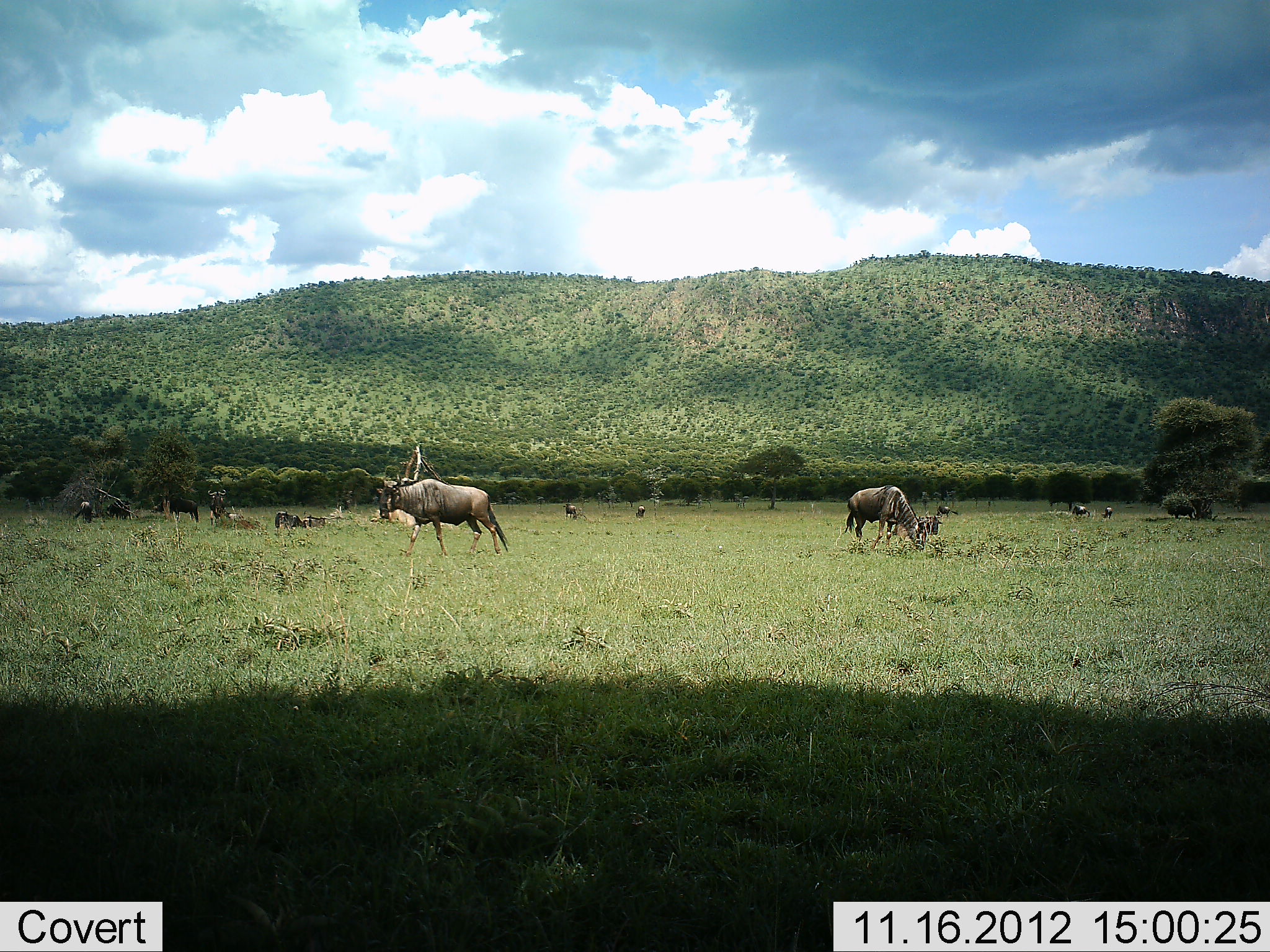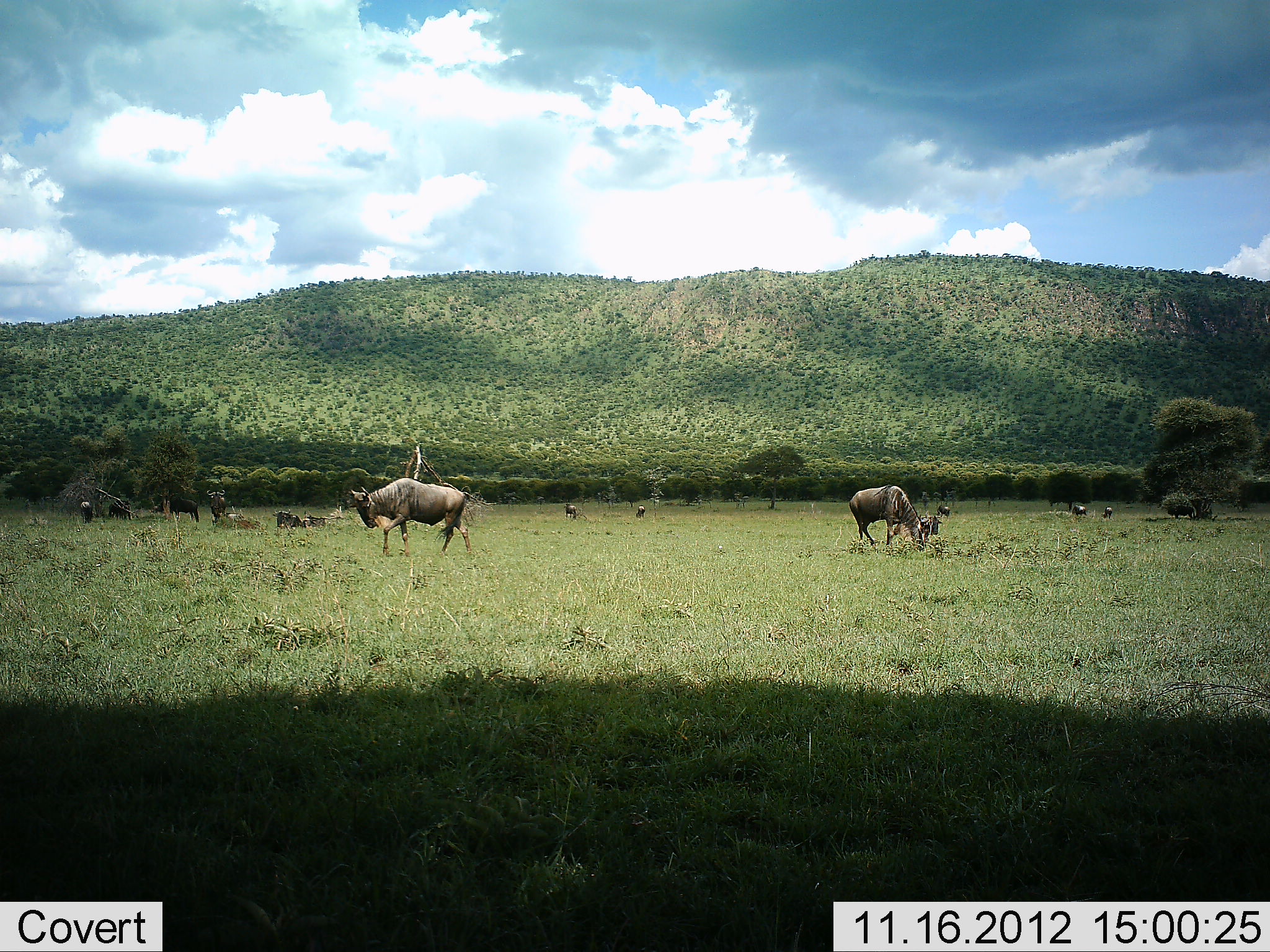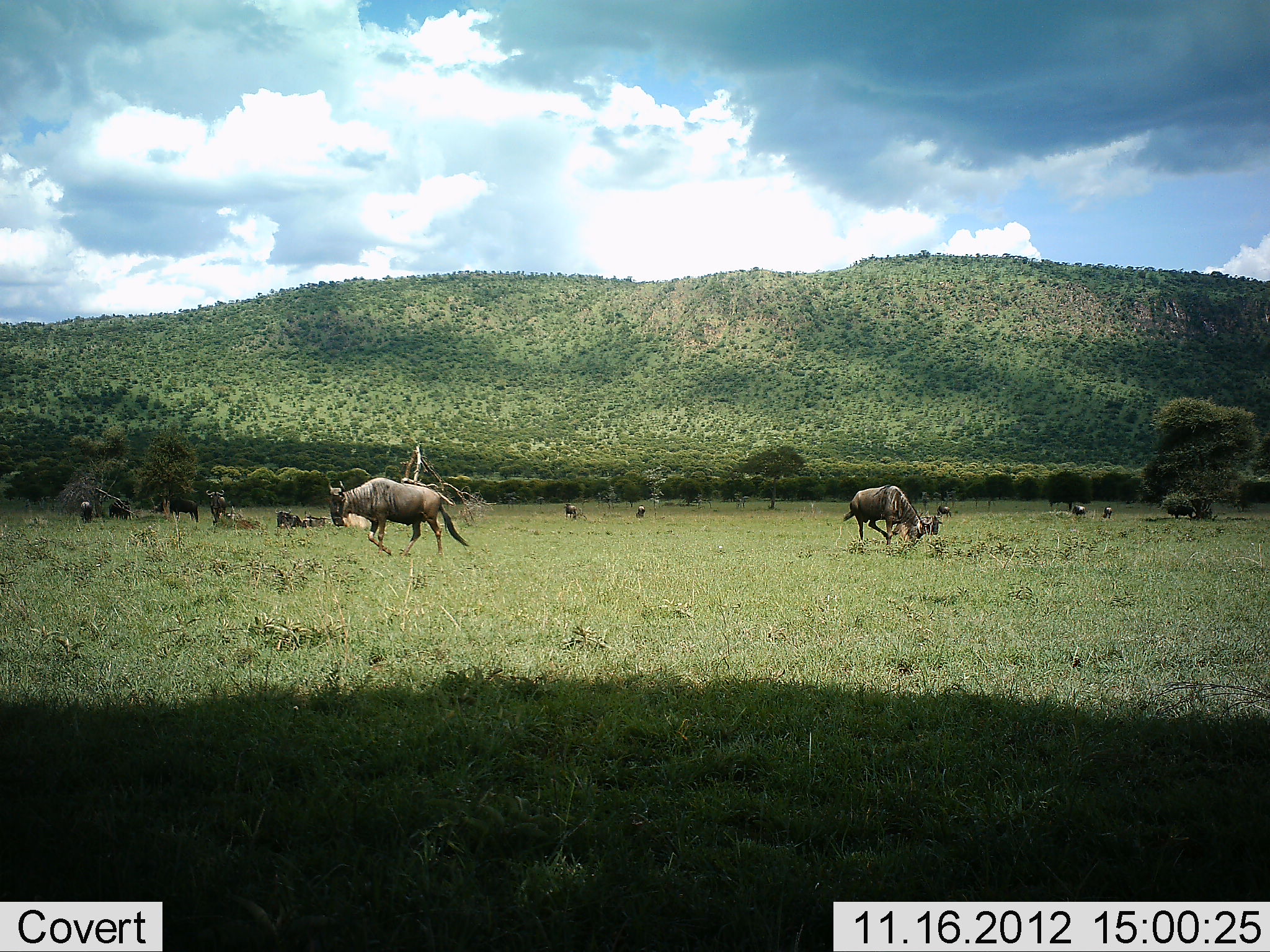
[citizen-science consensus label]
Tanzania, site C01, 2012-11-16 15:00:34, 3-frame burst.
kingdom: Animalia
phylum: Chordata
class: Mammalia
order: Artiodactyla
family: Bovidae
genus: Connochaetes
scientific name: Connochaetes taurinus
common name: blue wildebeest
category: wildebeest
Wildebeest (blue wildebeest) (Connochaetes taurinus), count 11-50. Behavior (volunteer vote fractions): standing 20%, resting 30%, moving 70%, interacting 0%. Young present (vote fraction): 0%. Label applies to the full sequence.